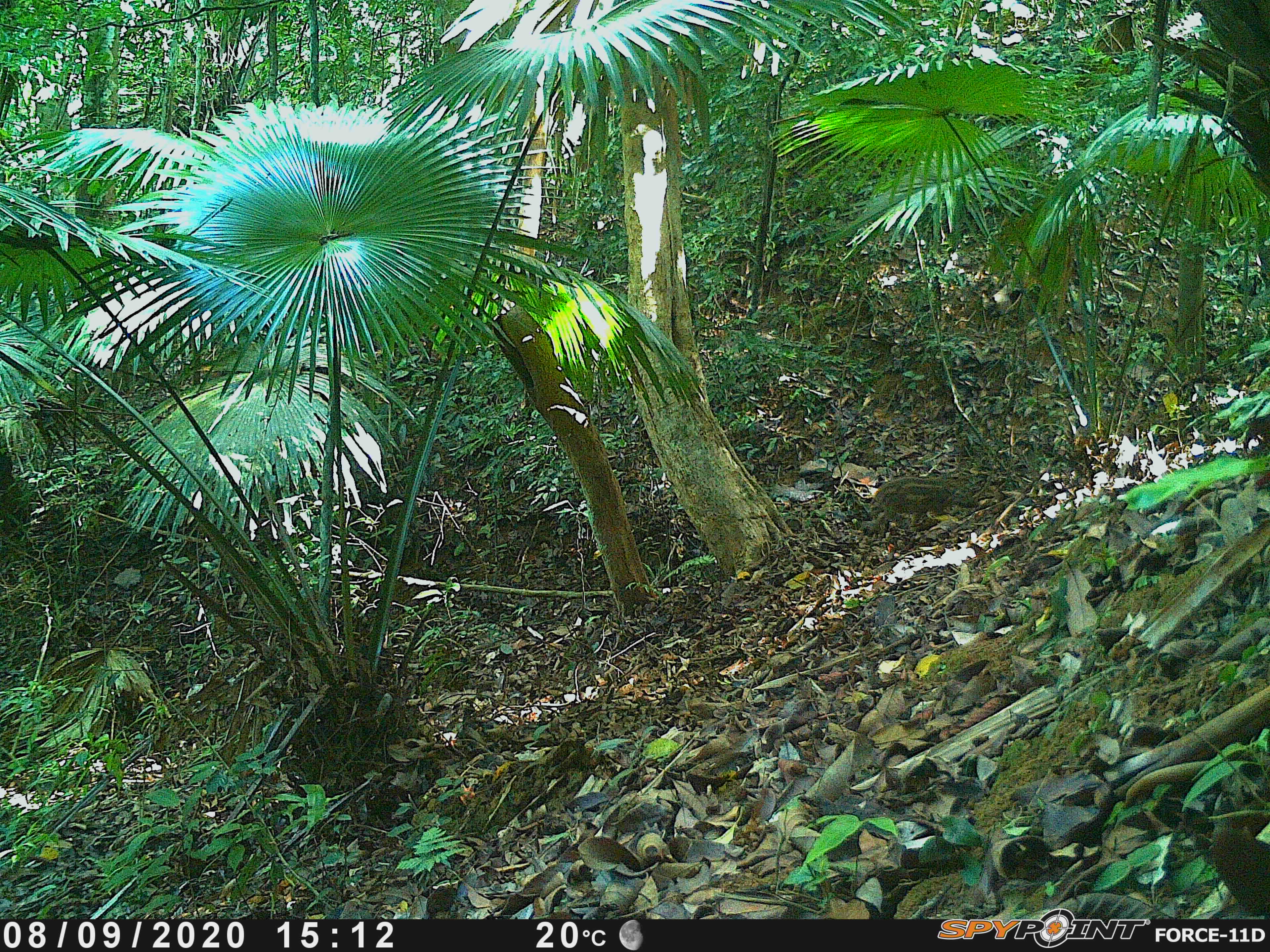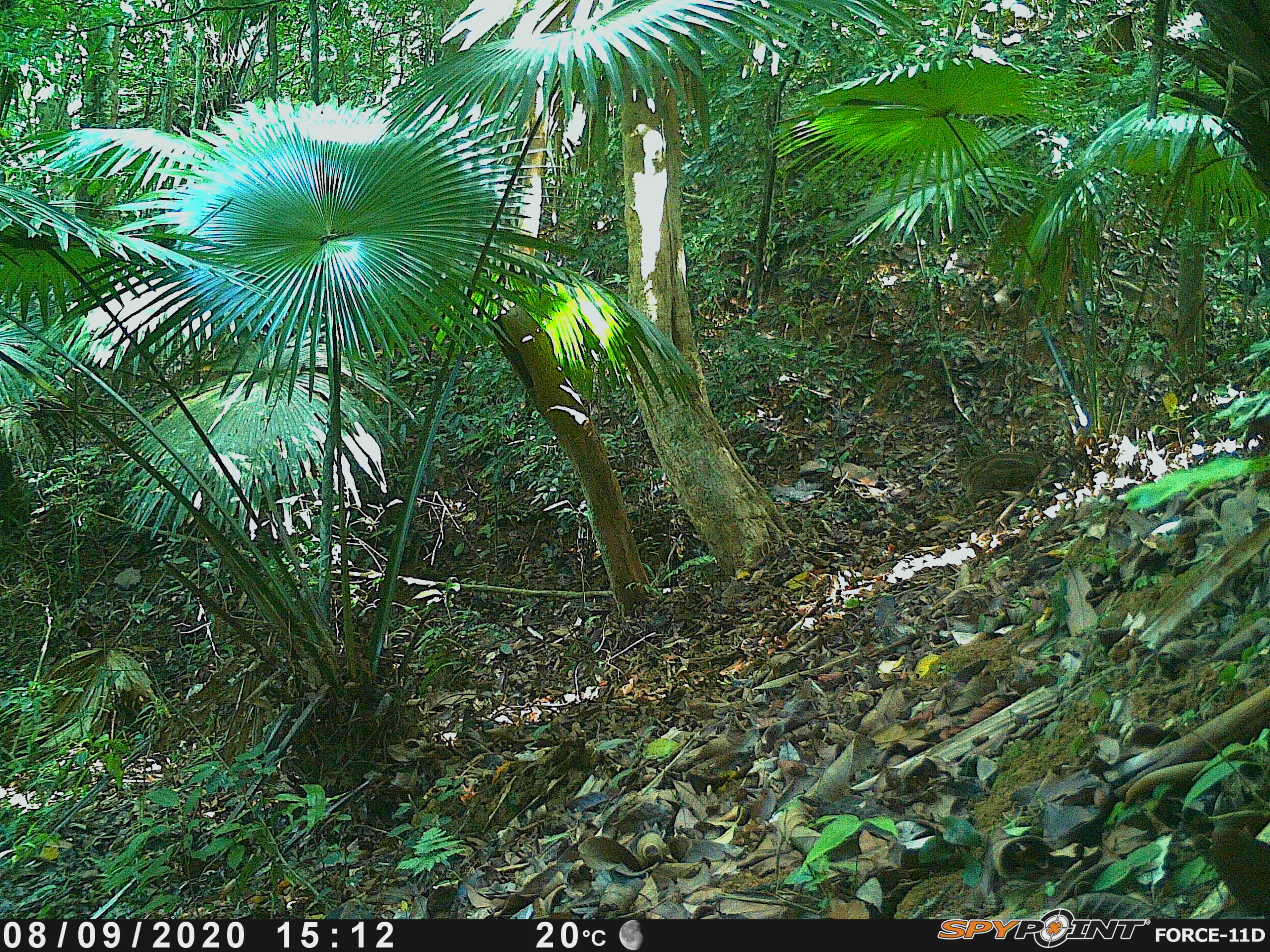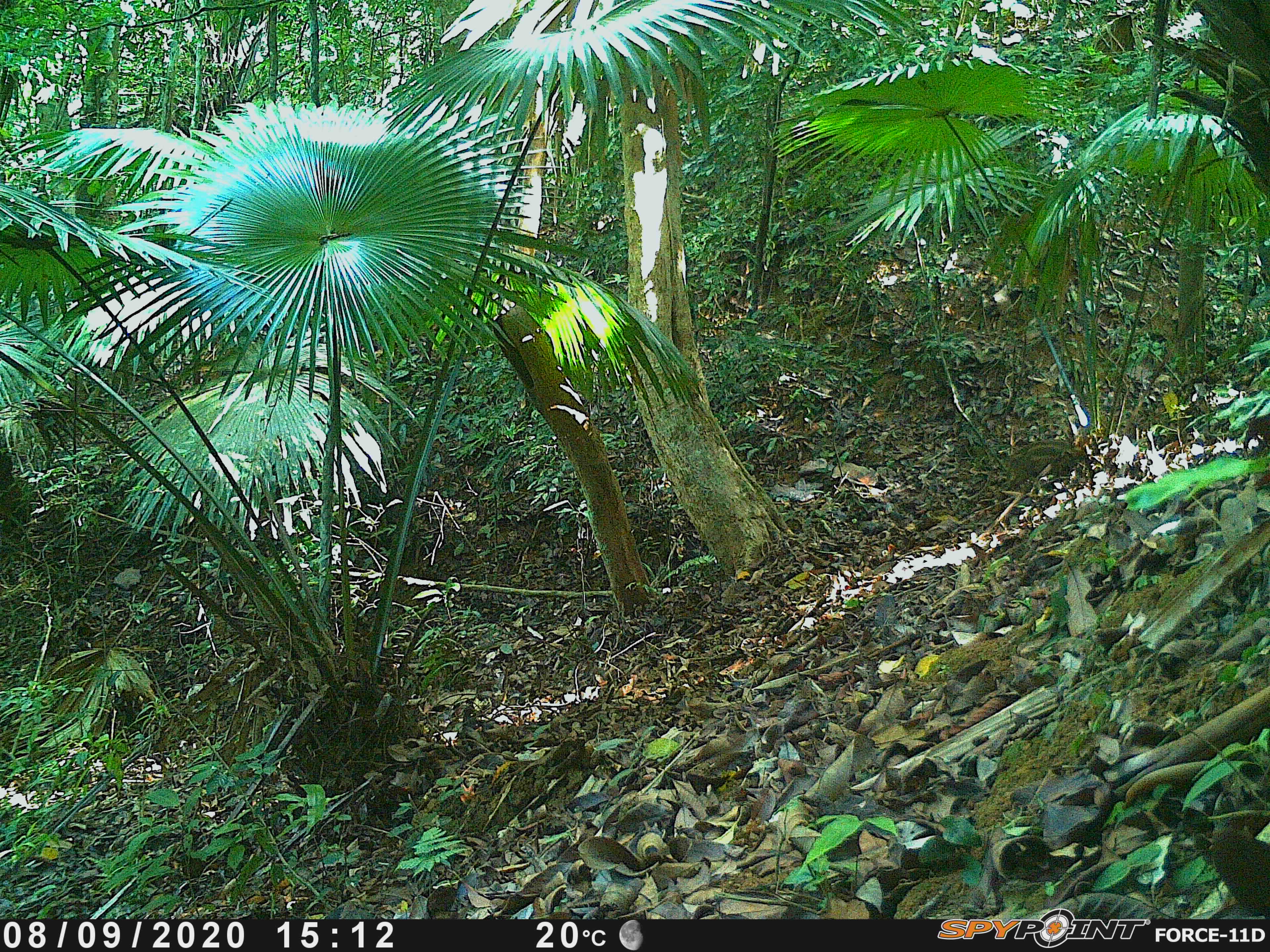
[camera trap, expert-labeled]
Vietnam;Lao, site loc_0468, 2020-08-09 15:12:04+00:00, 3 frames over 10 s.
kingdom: Animalia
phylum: Chordata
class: Mammalia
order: Artiodactyla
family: Suidae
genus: Sus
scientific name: Sus scrofa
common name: eurasian wild pig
Eurasian wild pig (Sus scrofa). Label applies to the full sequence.